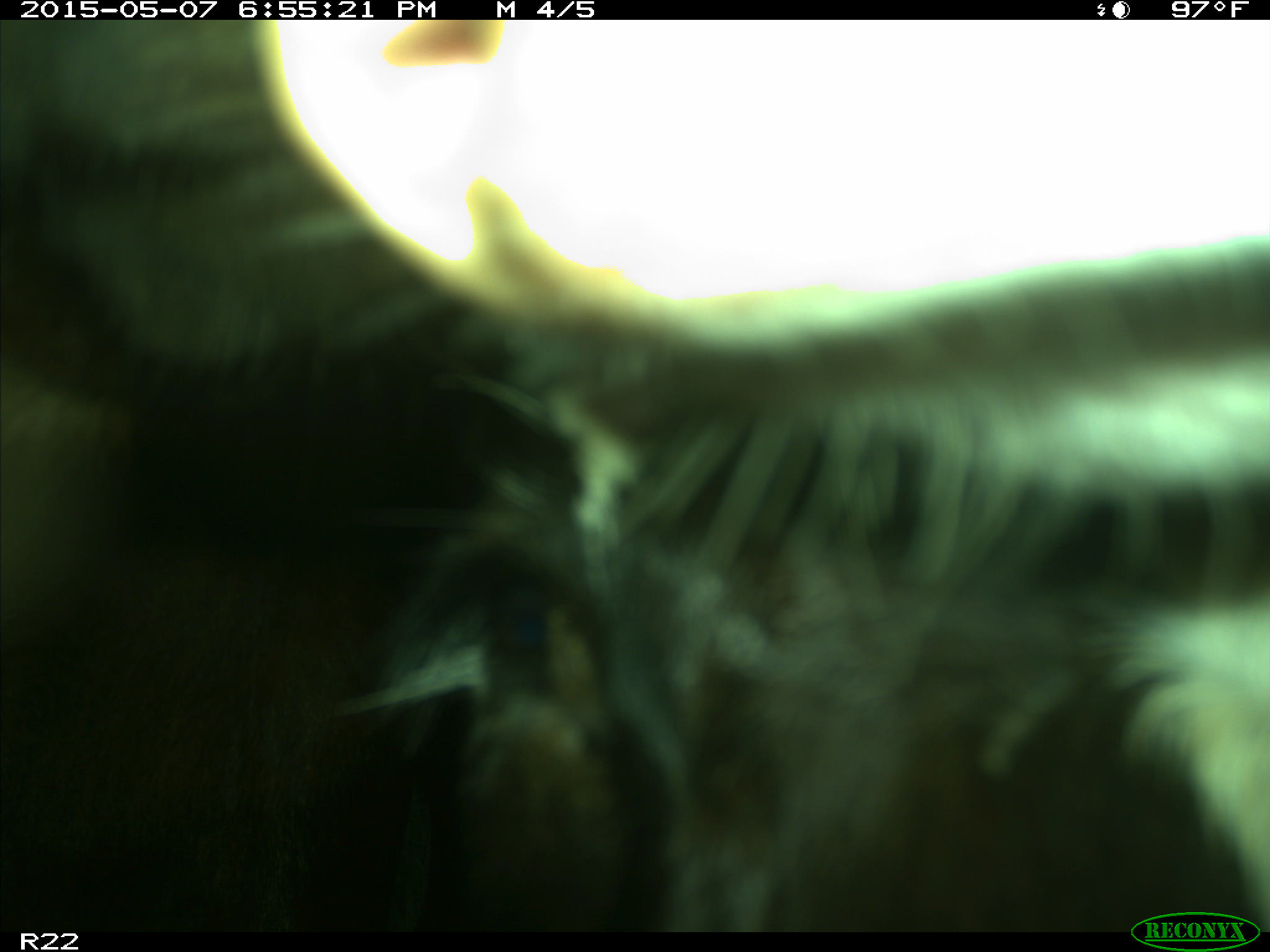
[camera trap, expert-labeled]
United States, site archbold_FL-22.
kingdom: Animalia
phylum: Chordata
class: Mammalia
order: Artiodactyla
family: Bovidae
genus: Bos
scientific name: Bos taurus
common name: domestic cow